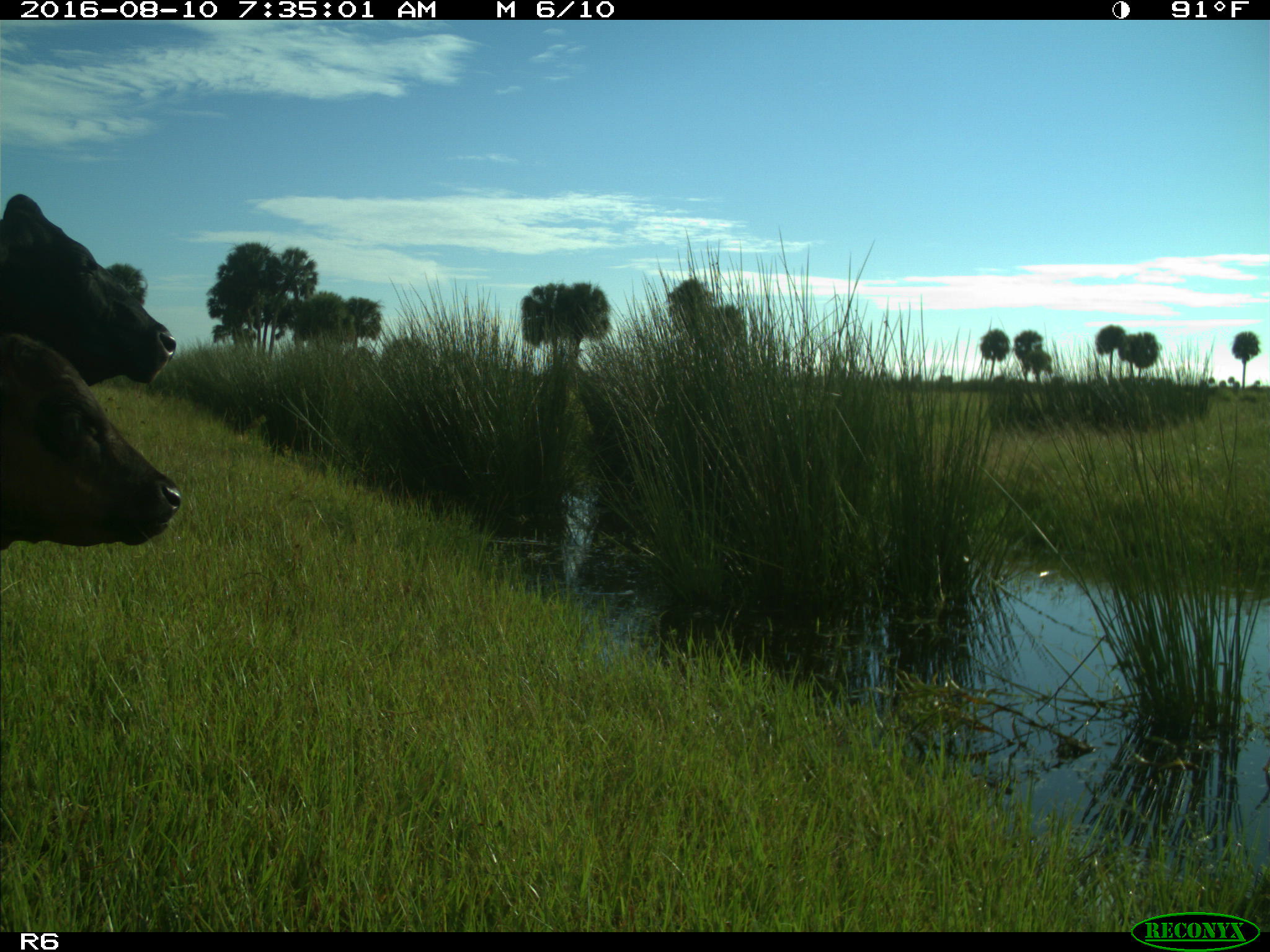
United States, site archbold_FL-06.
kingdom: Animalia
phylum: Chordata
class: Mammalia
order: Artiodactyla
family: Bovidae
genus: Bos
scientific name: Bos taurus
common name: domestic cow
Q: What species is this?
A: Bos taurus (domestic cow).